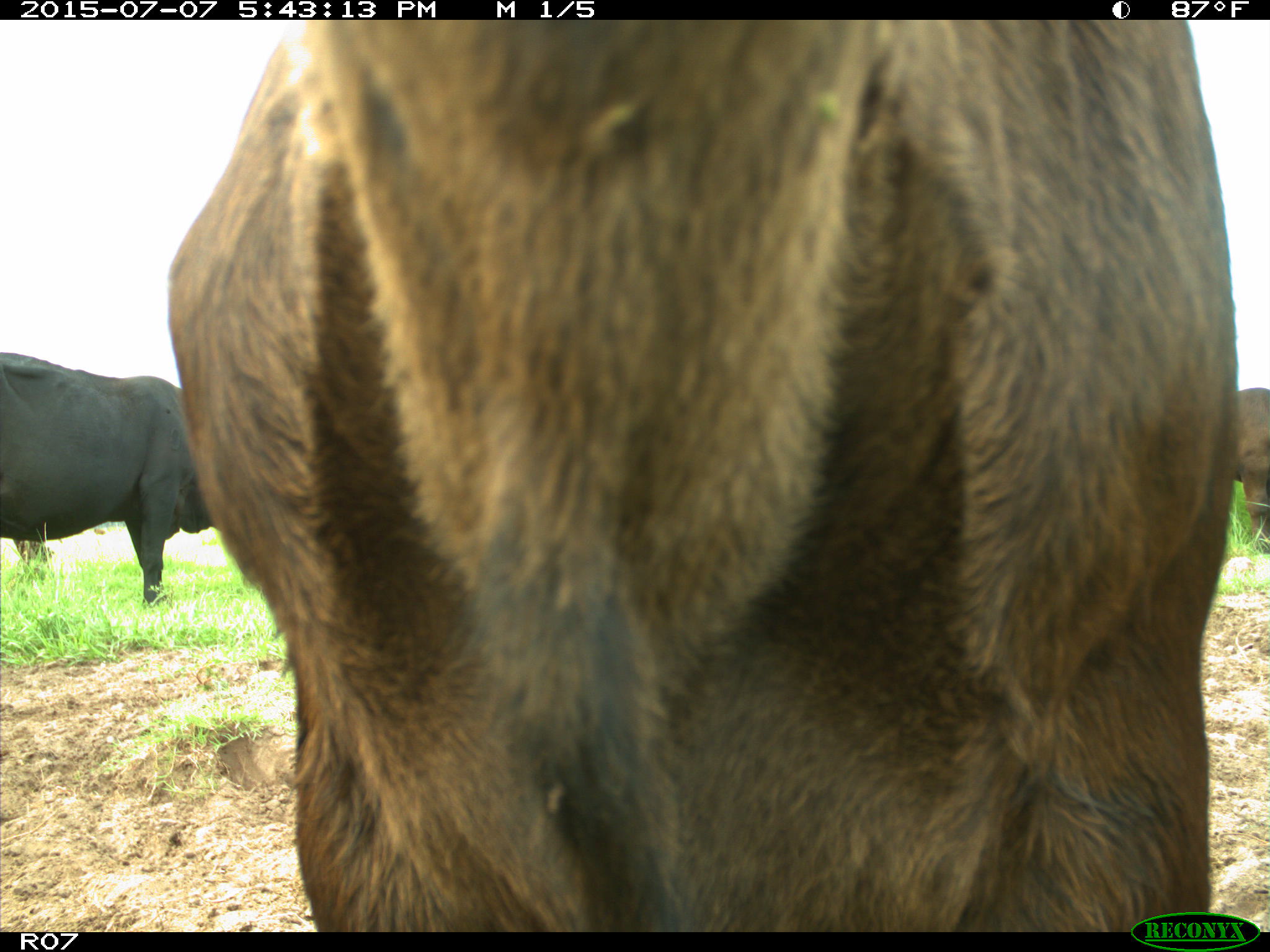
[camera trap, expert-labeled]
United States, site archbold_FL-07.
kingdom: Animalia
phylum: Chordata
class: Mammalia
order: Artiodactyla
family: Bovidae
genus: Bos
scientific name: Bos taurus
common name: domestic cow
Bos taurus (domestic cow).